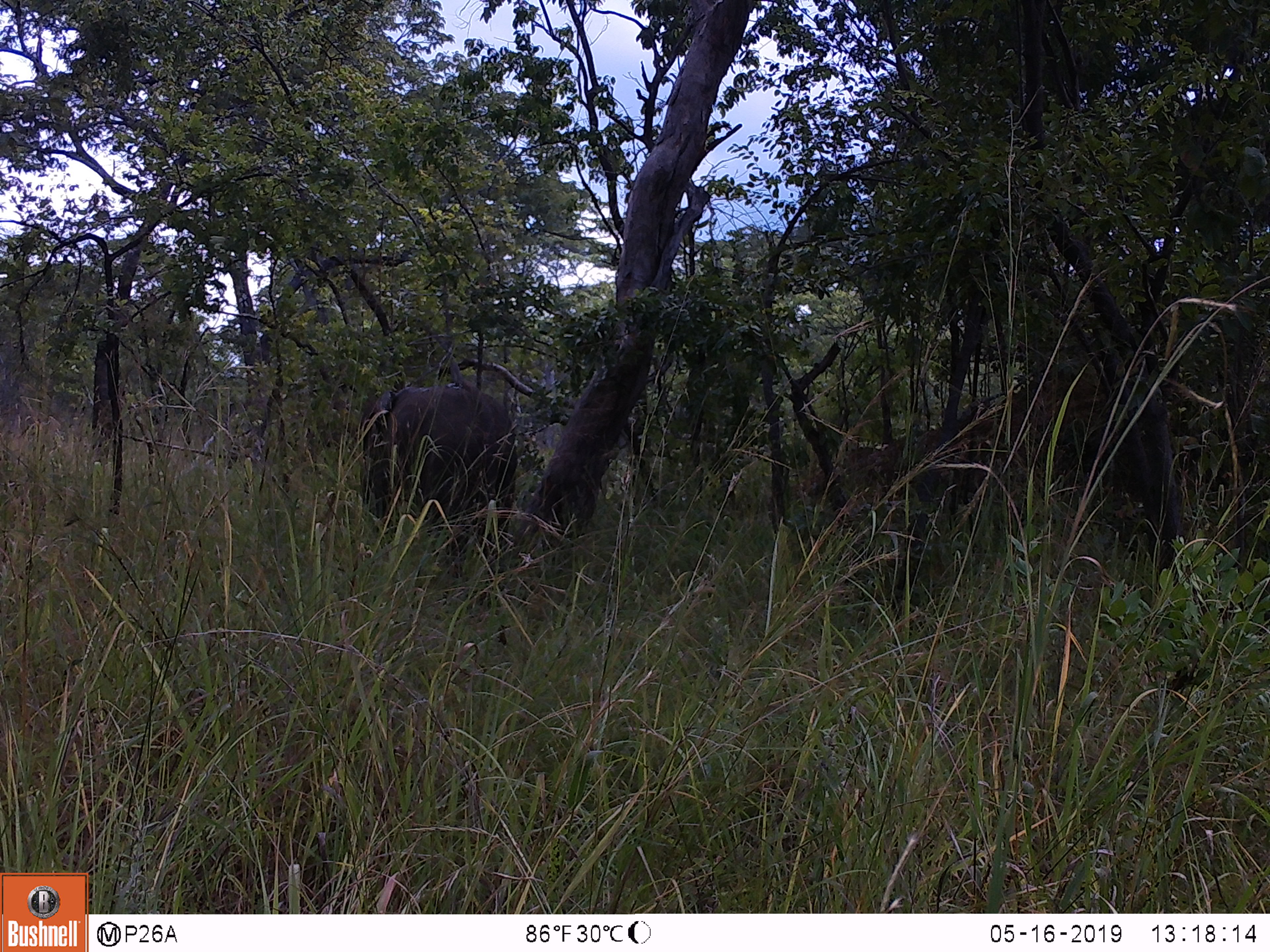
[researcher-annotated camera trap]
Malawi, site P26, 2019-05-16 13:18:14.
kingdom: Animalia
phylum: Chordata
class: Mammalia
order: Proboscidea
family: Elephantidae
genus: Loxodonta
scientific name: Loxodonta africana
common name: african savanna elephant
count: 1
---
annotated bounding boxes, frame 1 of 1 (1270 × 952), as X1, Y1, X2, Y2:
african savanna elephant: 362, 373, 516, 543